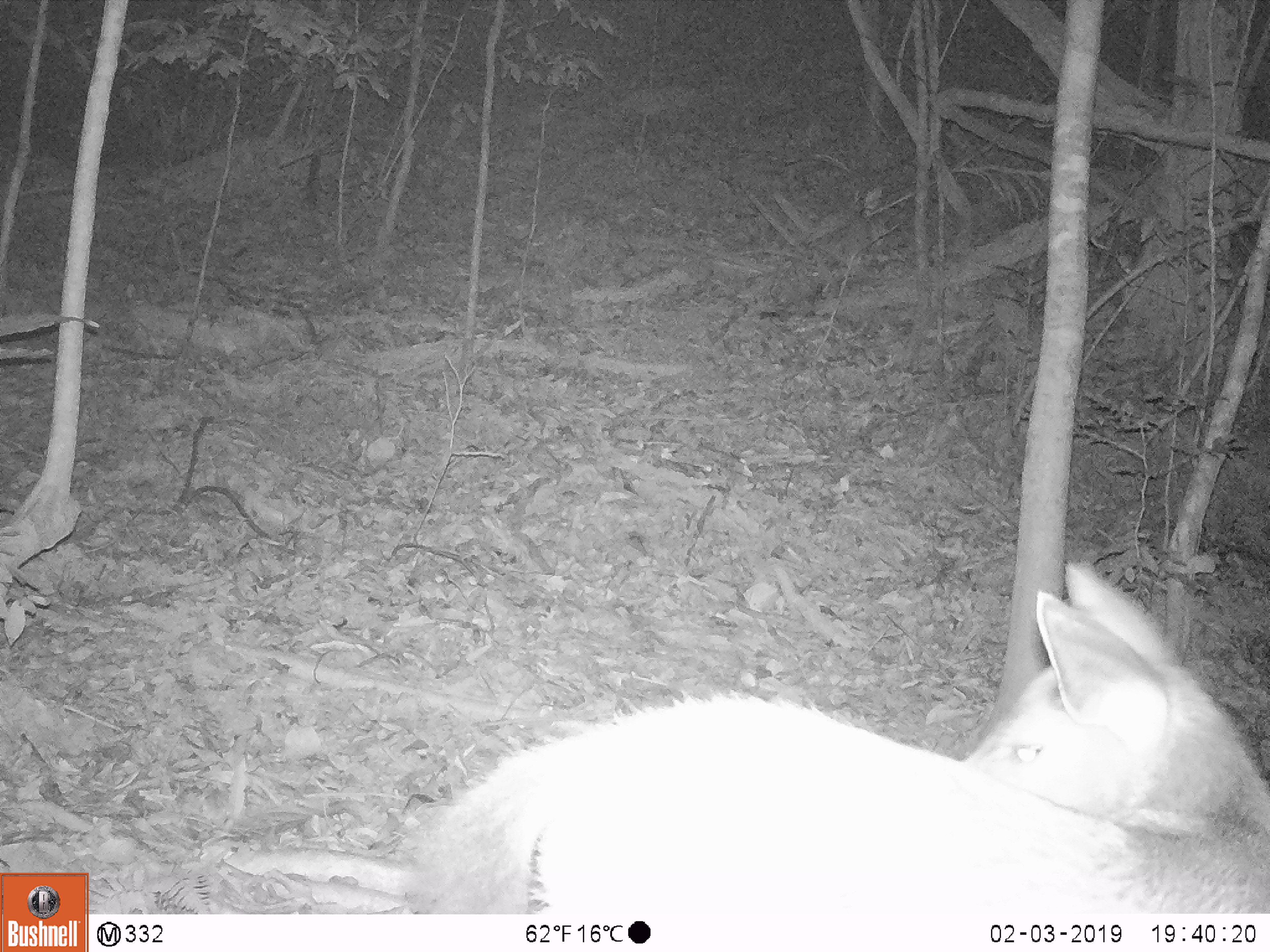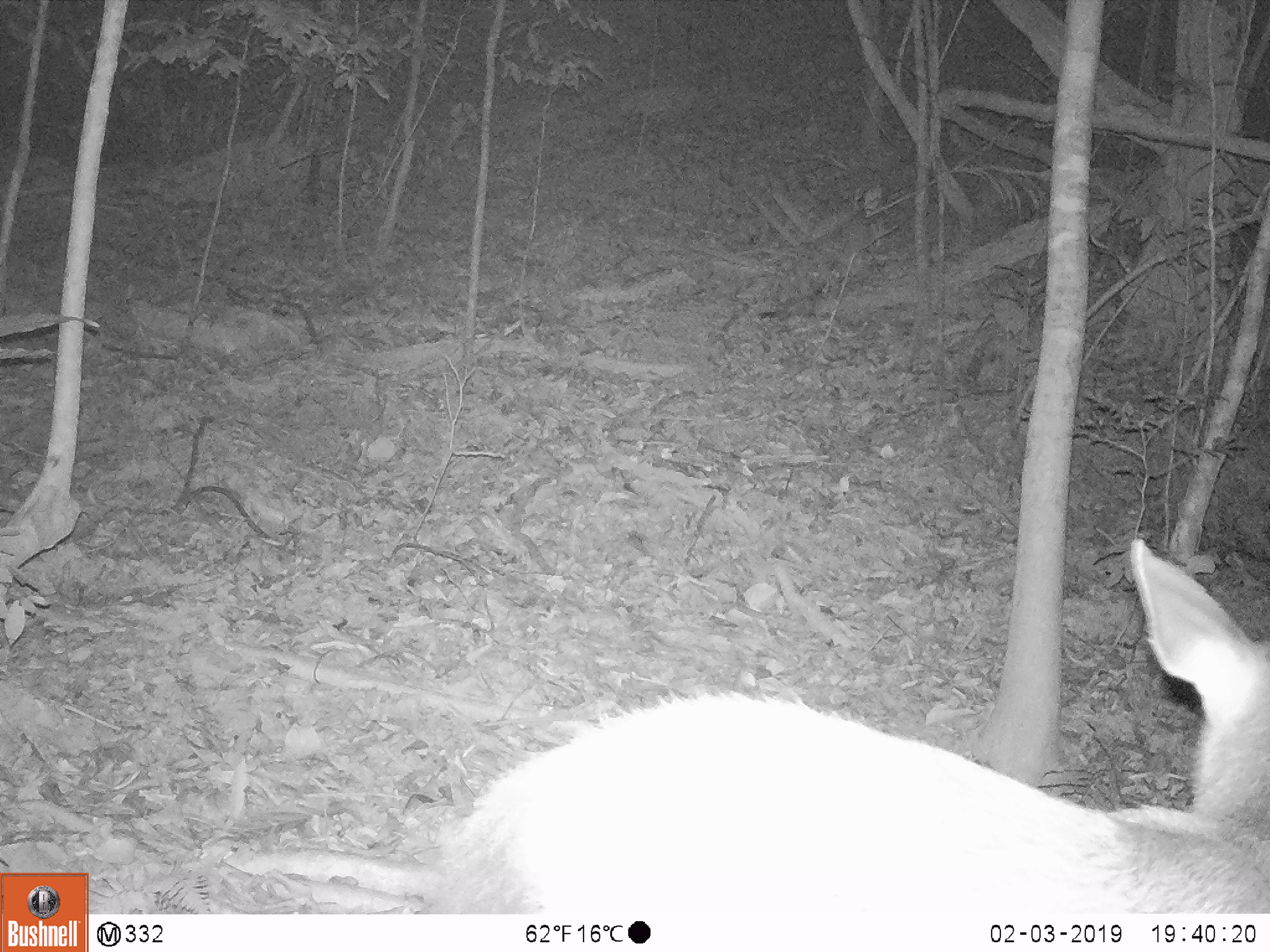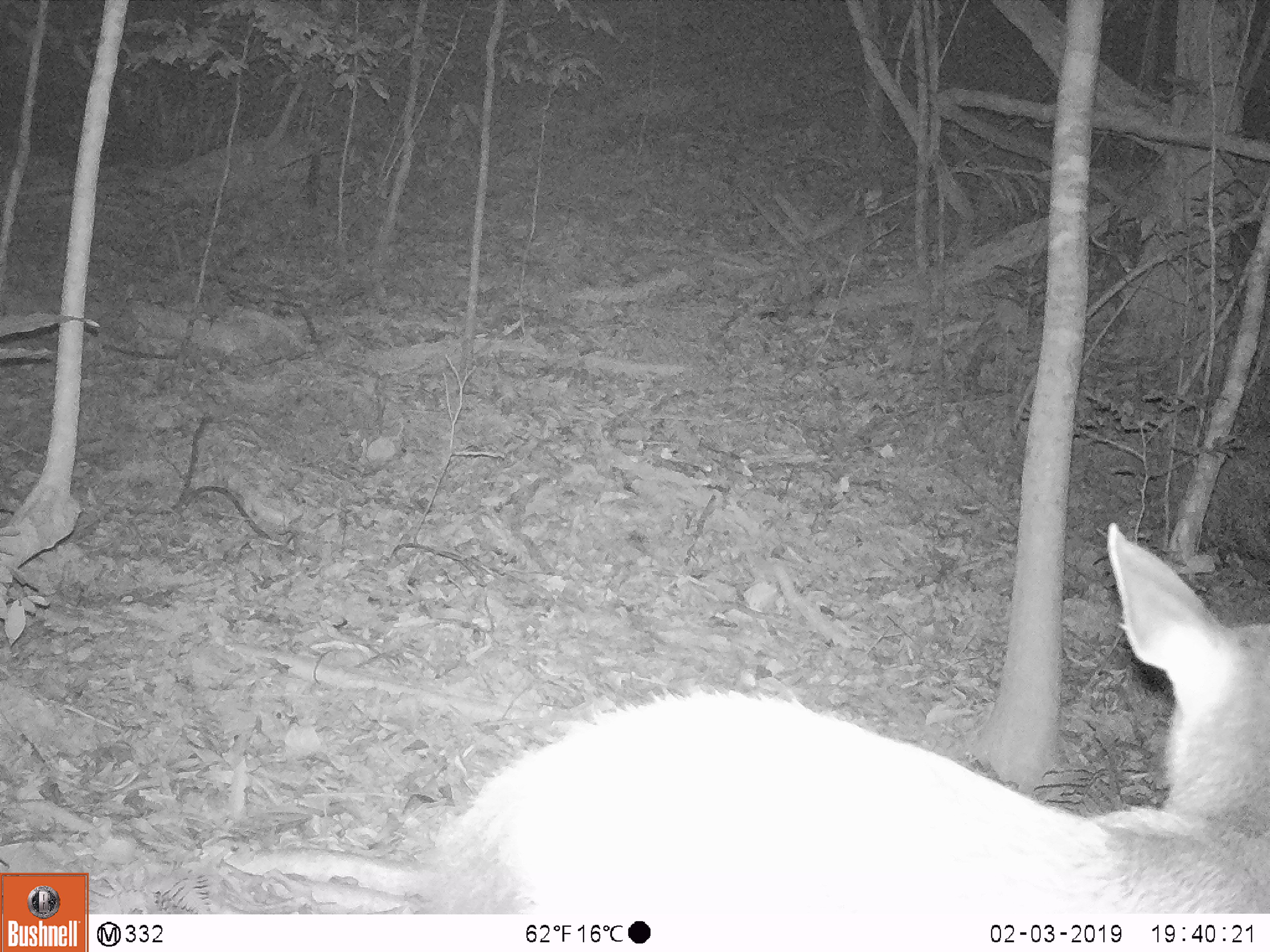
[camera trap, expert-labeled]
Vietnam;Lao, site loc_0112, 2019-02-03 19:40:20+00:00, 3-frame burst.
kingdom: Animalia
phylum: Chordata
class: Mammalia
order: Artiodactyla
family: Cervidae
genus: Rusa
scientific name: Rusa unicolor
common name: sambar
Sambar (Rusa unicolor). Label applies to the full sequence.